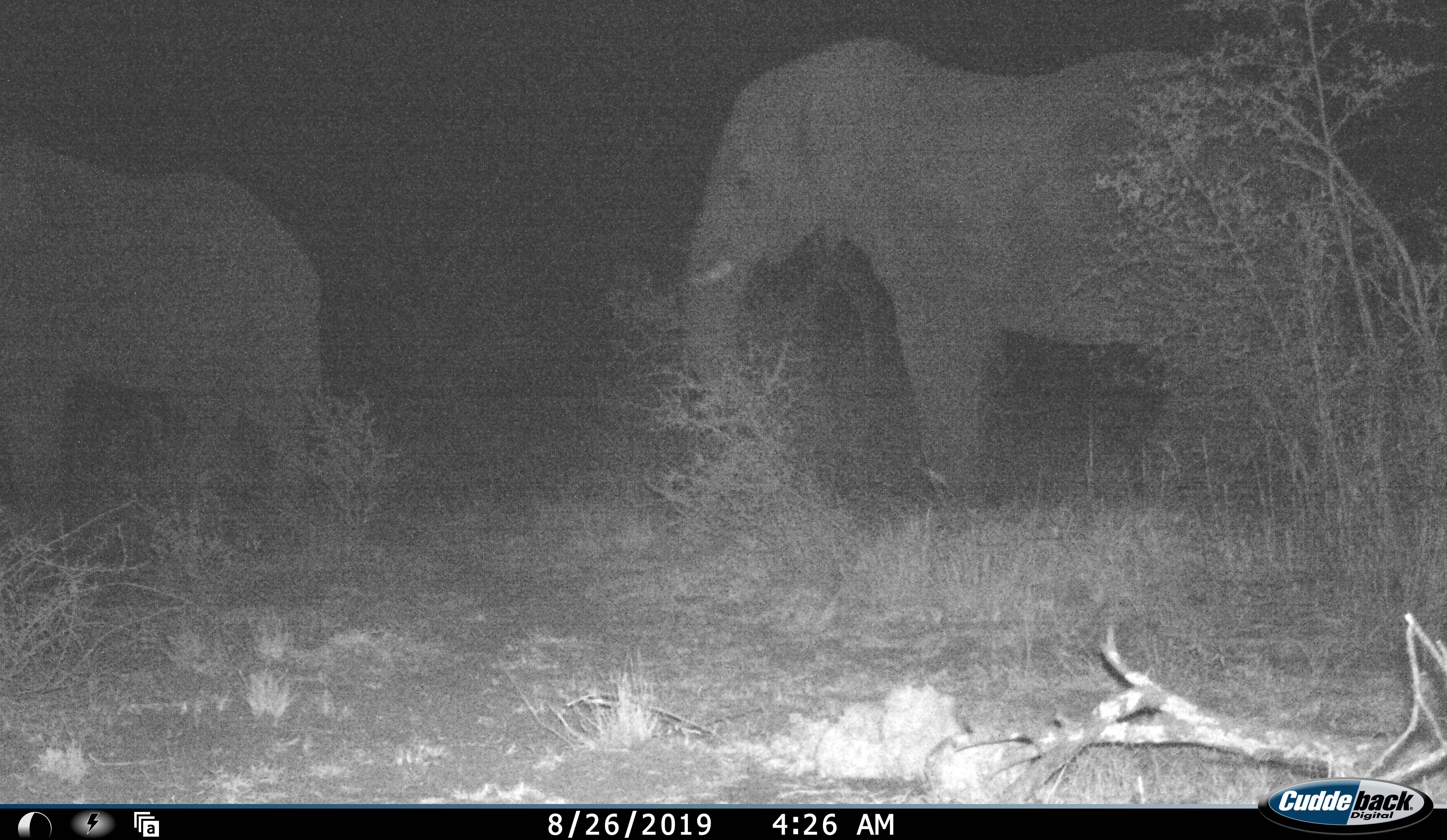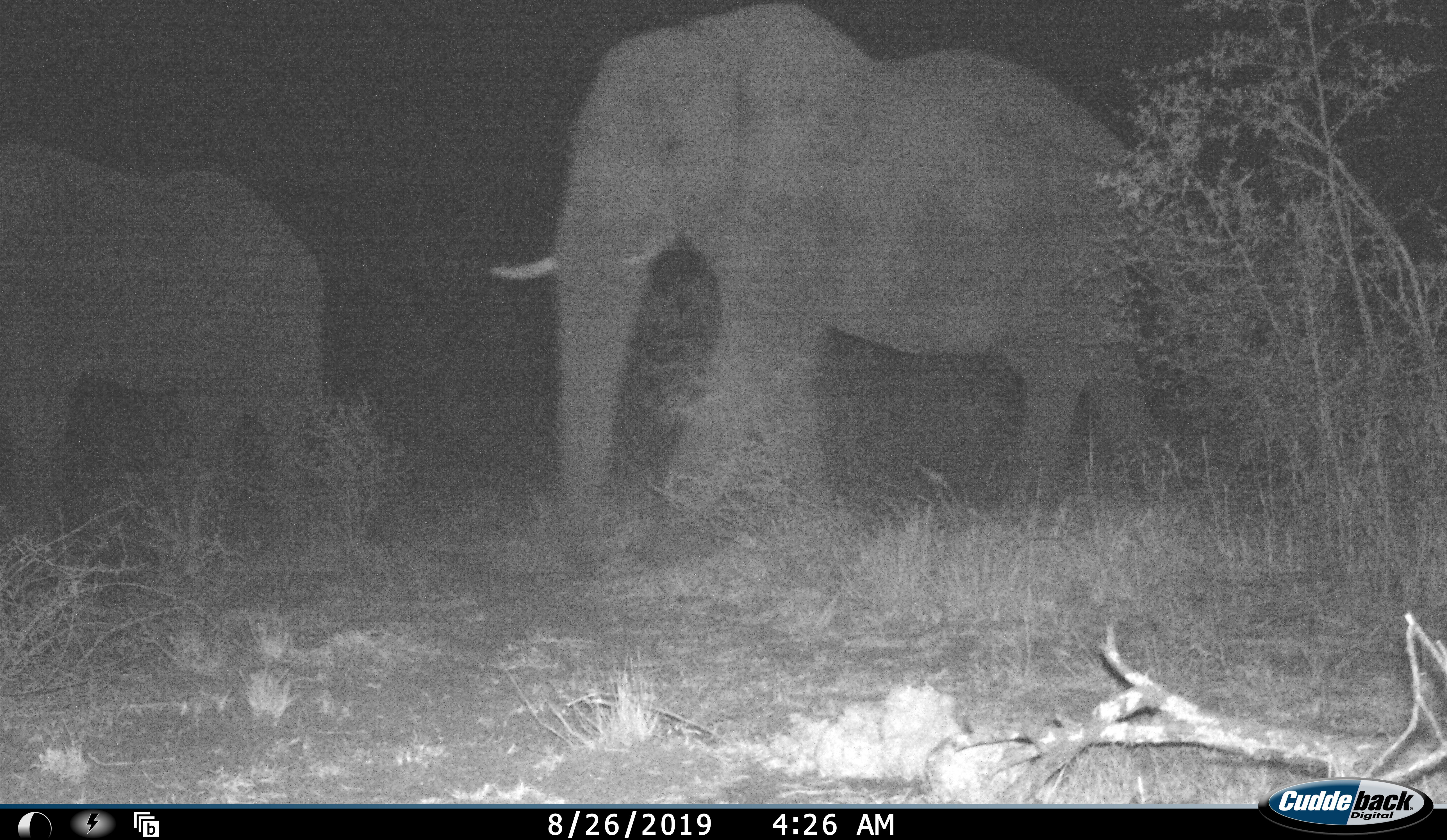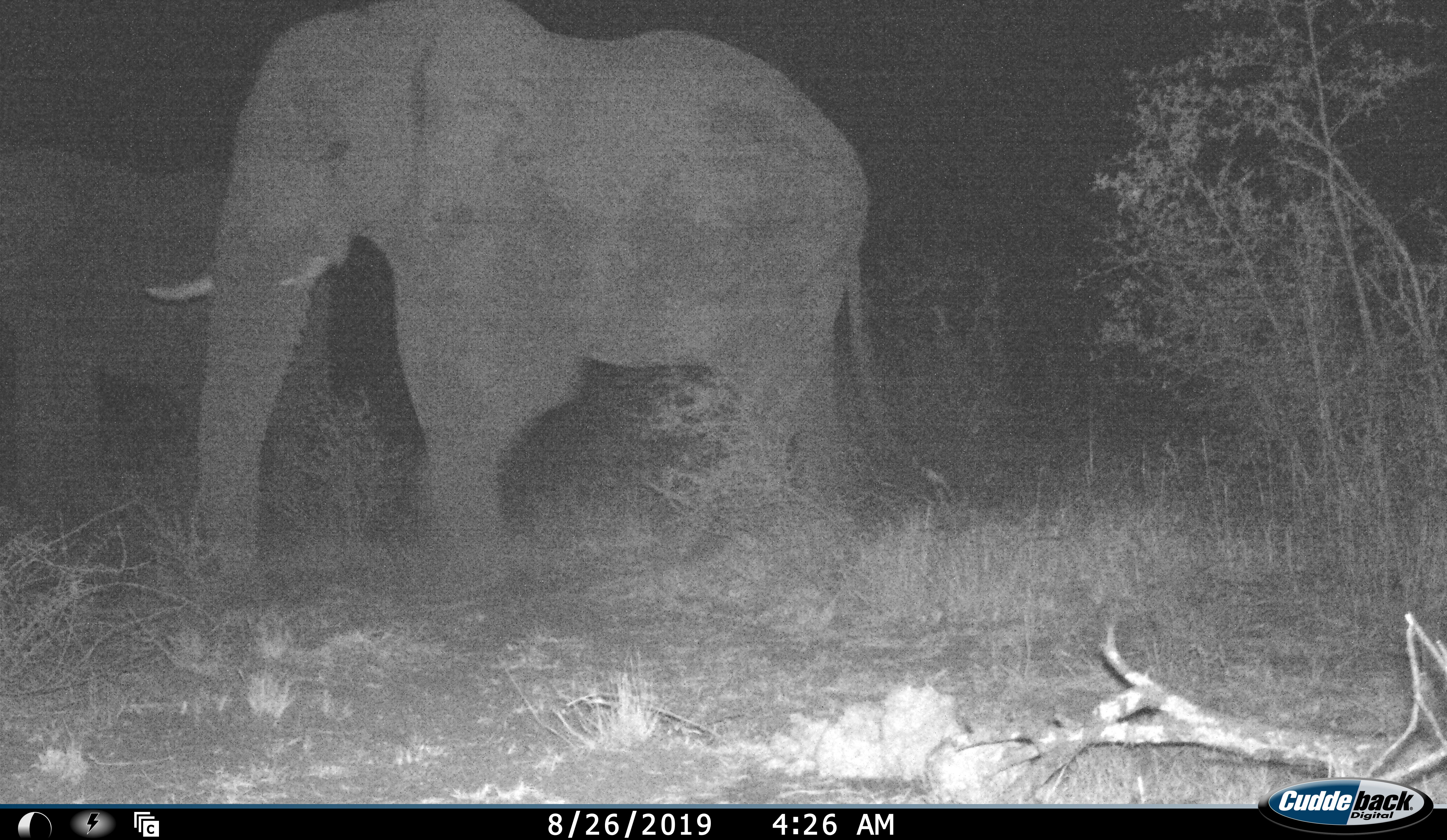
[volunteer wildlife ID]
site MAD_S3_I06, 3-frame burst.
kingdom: Animalia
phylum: Chordata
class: Mammalia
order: Proboscidea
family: Elephantidae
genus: Loxodonta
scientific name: Loxodonta africana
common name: african bush elephant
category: elephant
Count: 2.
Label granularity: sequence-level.